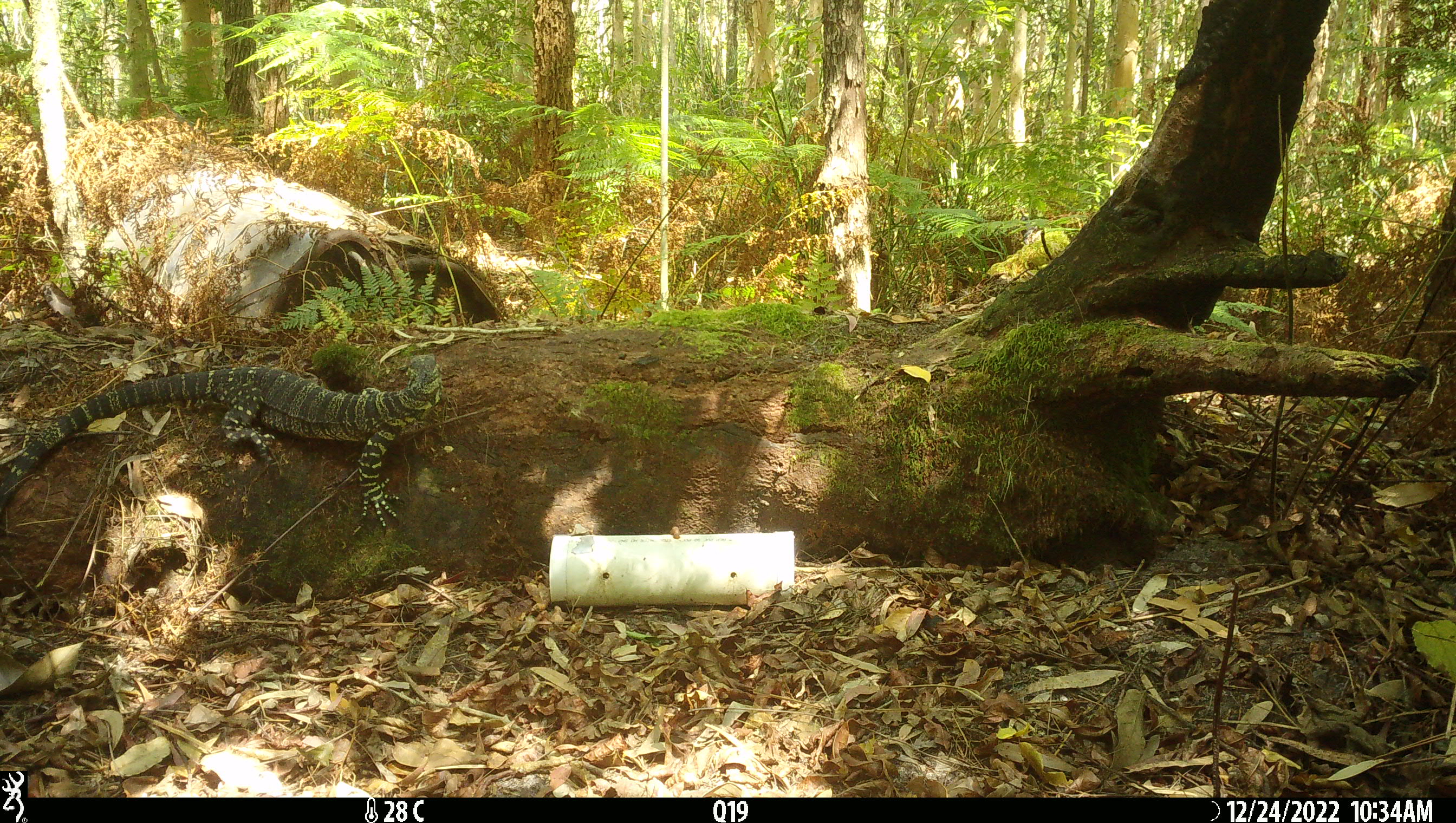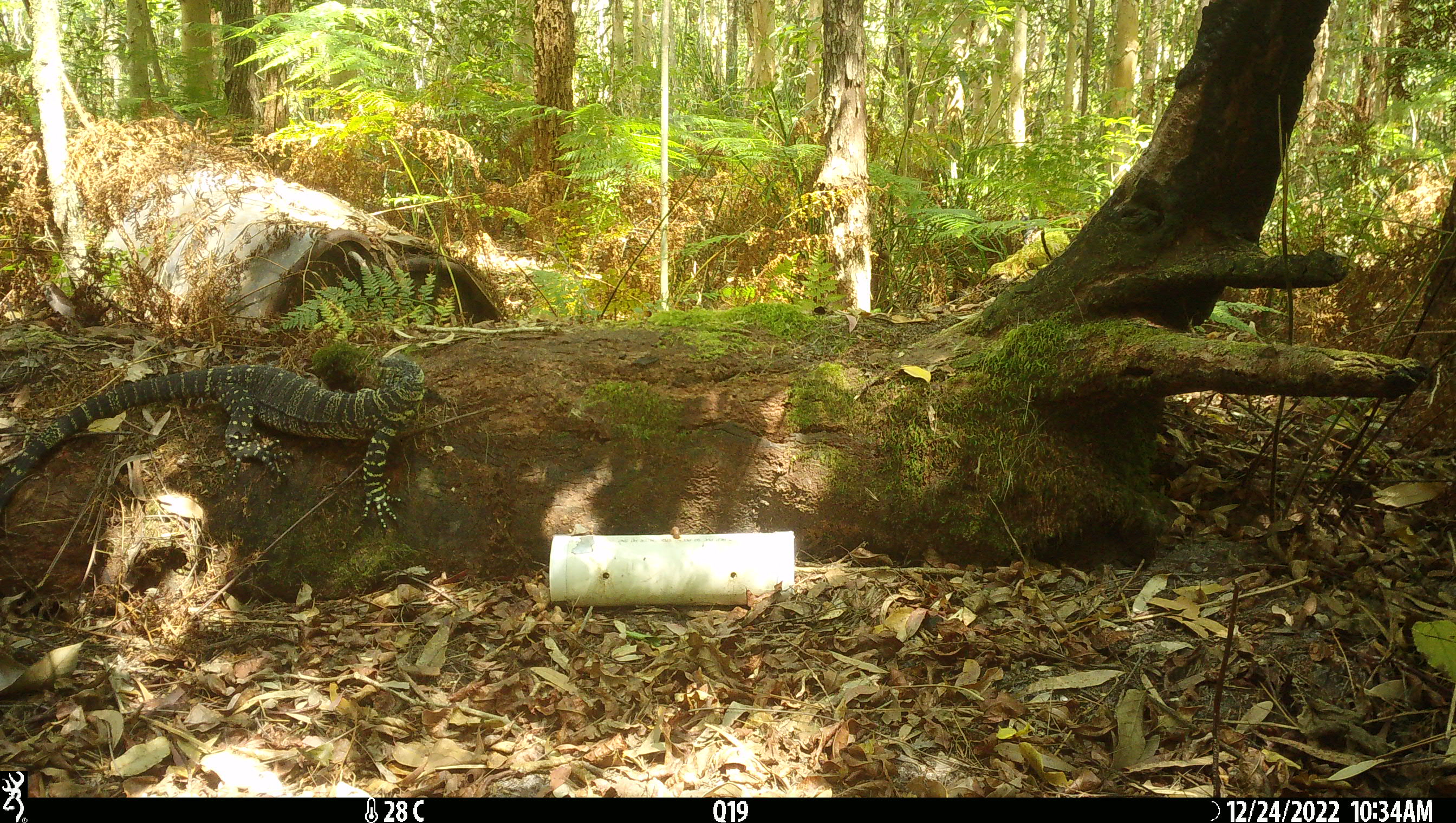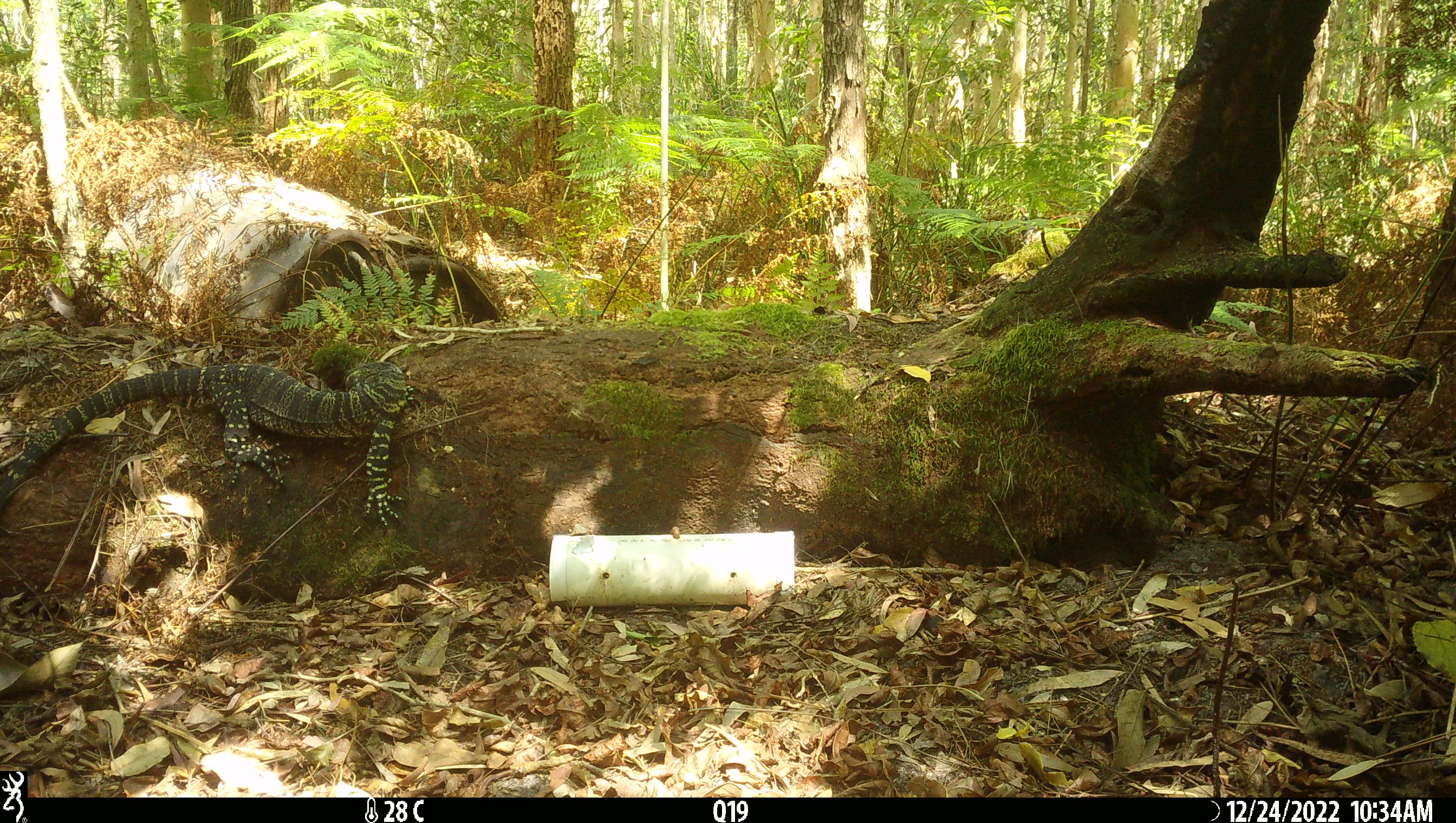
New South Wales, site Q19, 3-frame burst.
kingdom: Animalia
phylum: Chordata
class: Reptilia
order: Squamata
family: Varanidae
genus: Varanus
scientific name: Varanus varius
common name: lace monitor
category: goanna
Goanna (lace monitor) (Varanus varius).